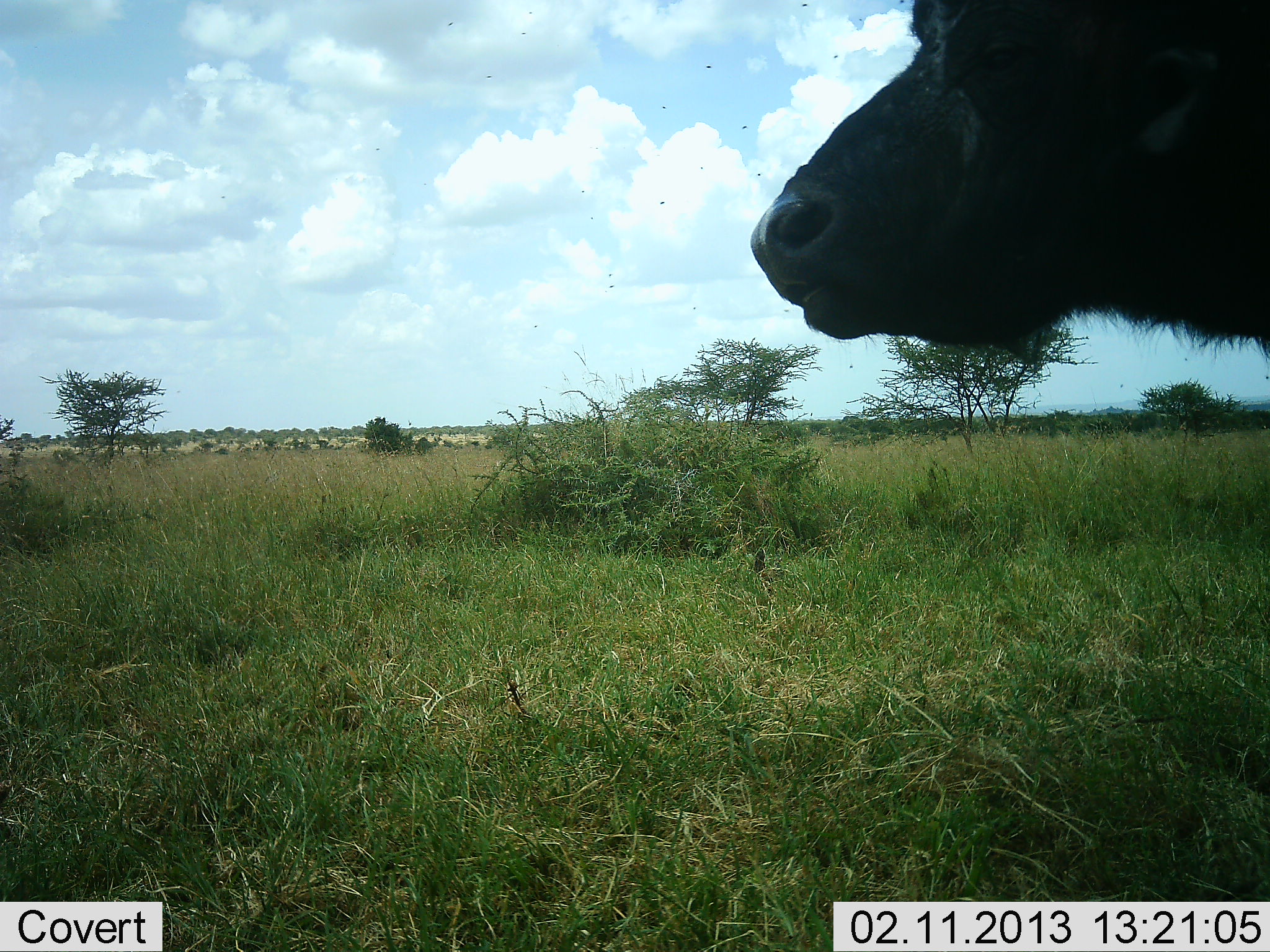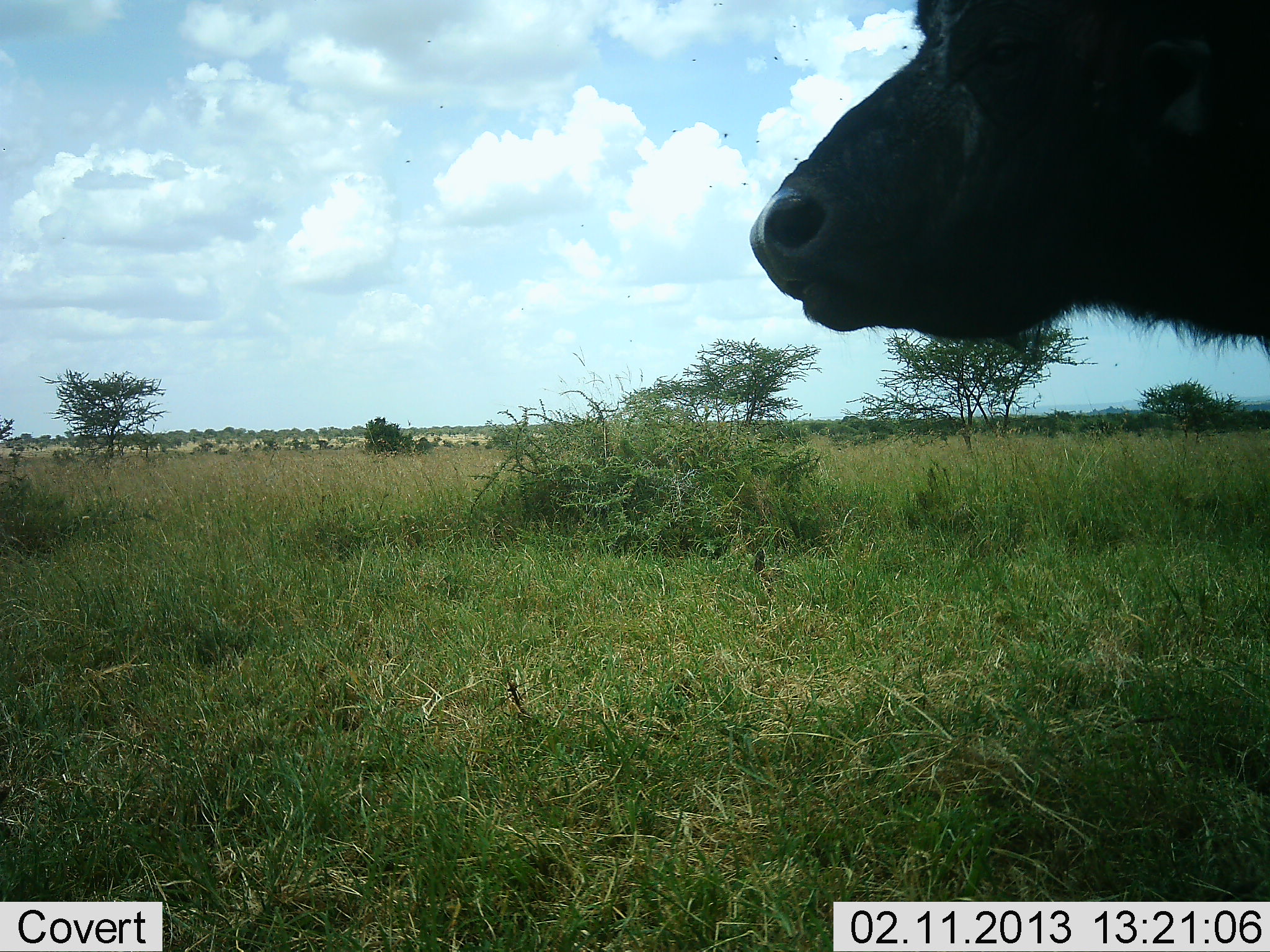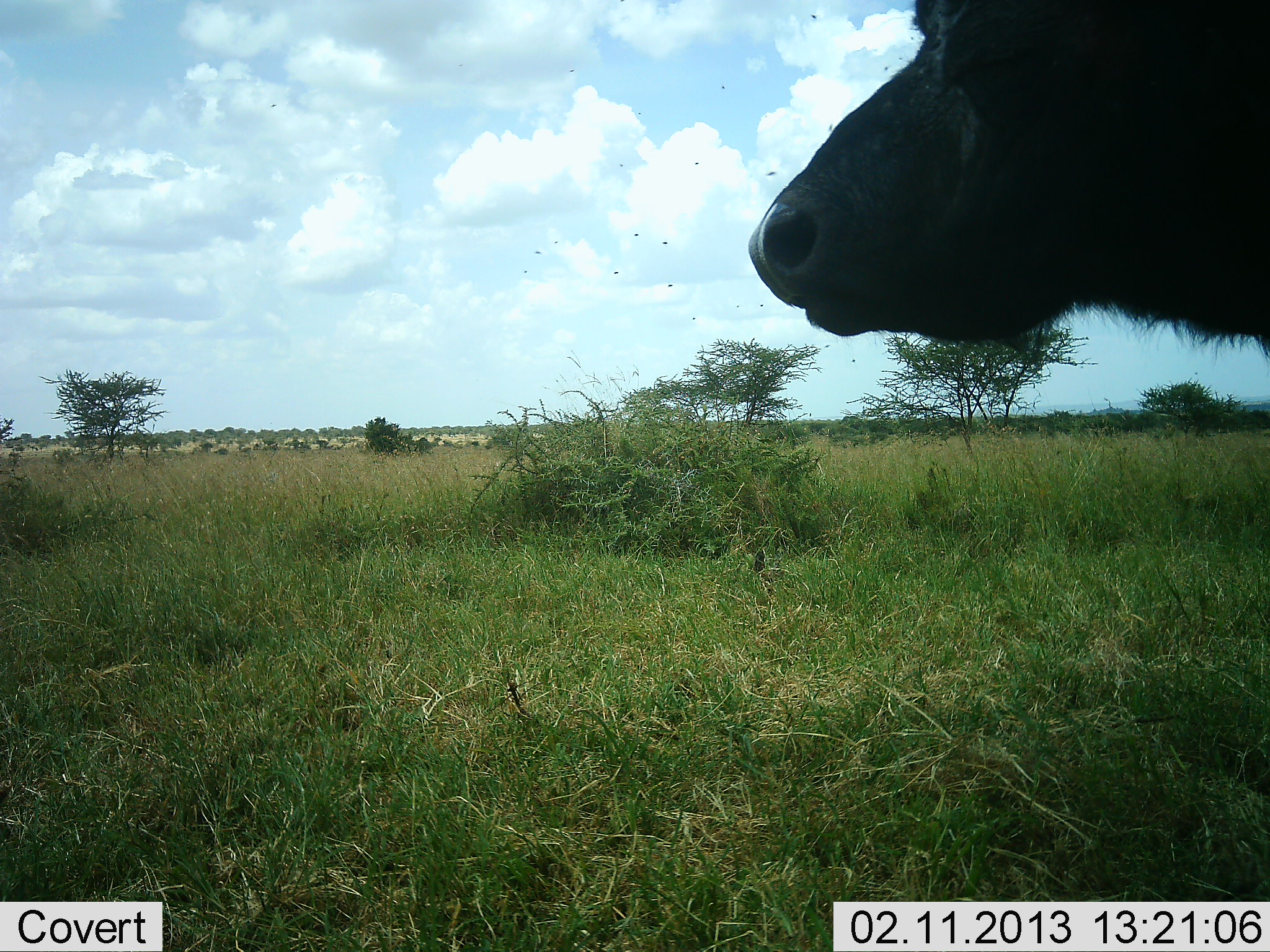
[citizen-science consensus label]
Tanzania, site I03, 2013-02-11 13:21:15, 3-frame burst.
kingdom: Animalia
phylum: Chordata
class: Mammalia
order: Artiodactyla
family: Bovidae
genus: Syncerus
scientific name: Syncerus caffer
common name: cape buffalo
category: buffalo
Buffalo (cape buffalo) (Syncerus caffer), count 1. Behavior (volunteer vote fractions): standing 100%, resting 6%, moving 0%, interacting 0%. Young present (vote fraction): 0%. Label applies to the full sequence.